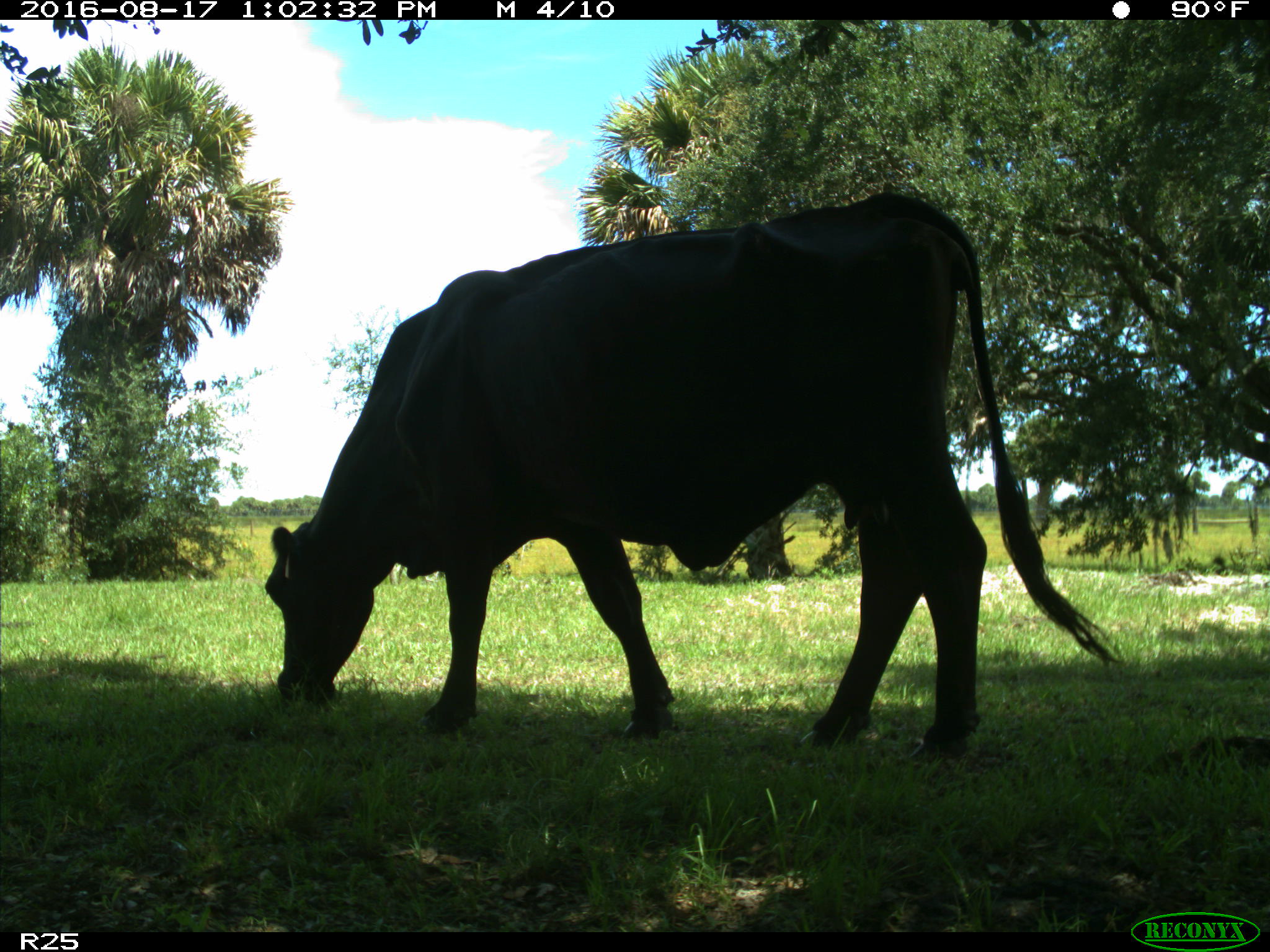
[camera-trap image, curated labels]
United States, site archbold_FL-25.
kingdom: Animalia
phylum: Chordata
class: Mammalia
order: Artiodactyla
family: Bovidae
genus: Bos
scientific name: Bos taurus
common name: domestic cow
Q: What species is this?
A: Bos taurus (domestic cow).